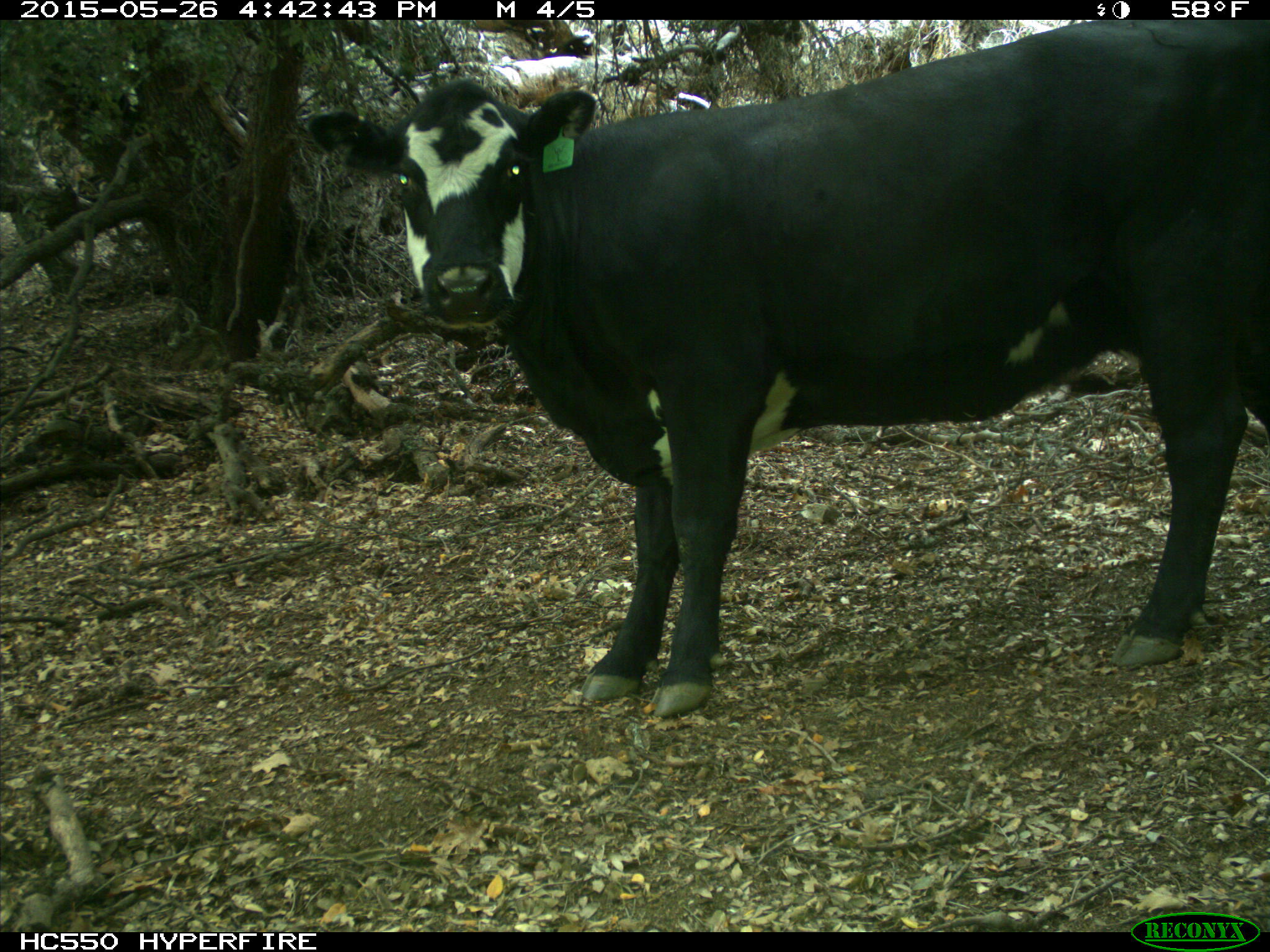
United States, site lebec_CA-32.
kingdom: Animalia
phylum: Chordata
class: Mammalia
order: Artiodactyla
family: Bovidae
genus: Bos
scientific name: Bos taurus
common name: domestic cow